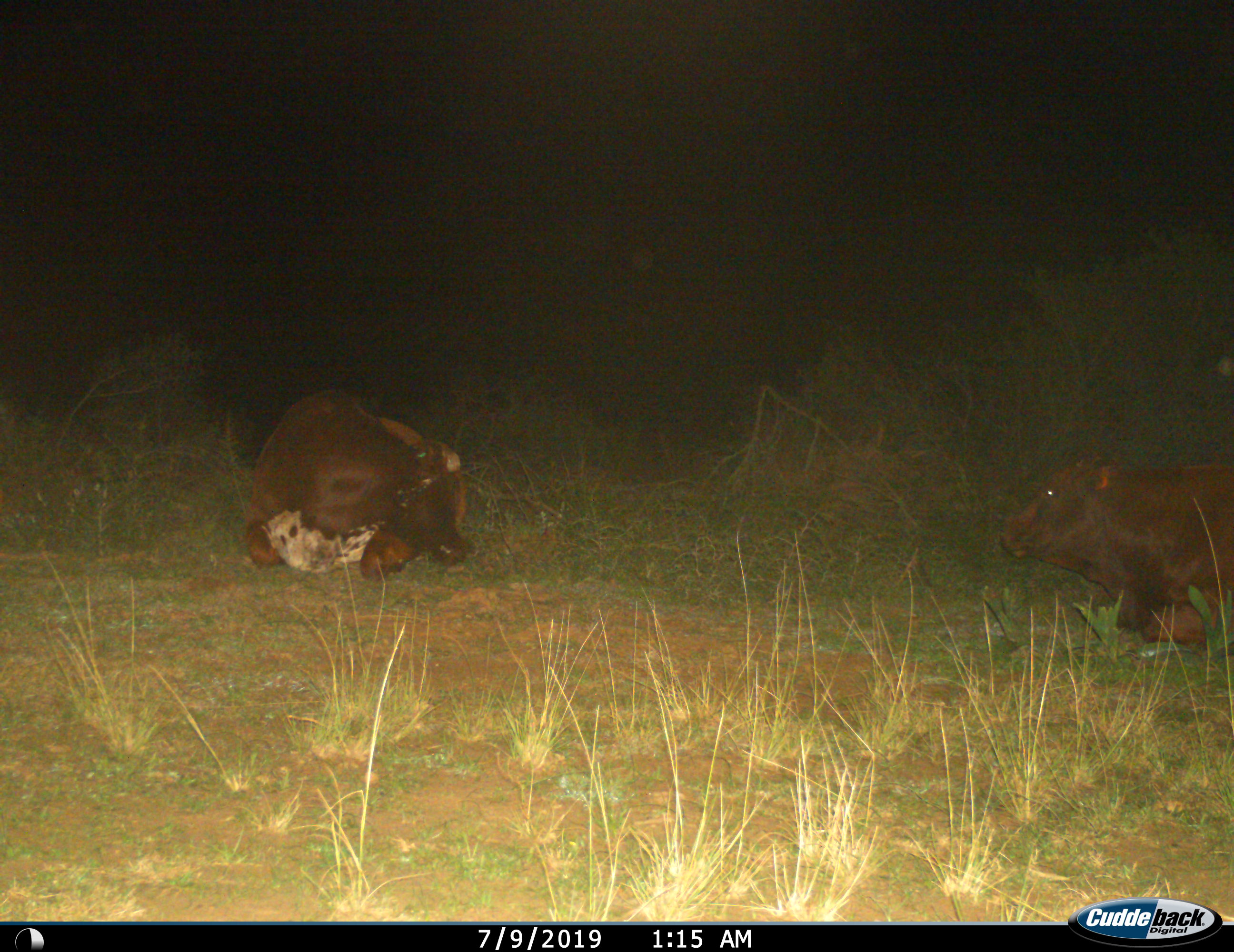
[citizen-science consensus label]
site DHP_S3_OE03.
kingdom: Animalia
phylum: Chordata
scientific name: Vertebrata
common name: domestic animal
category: domesticanimal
Domesticanimal (domestic animal) (Vertebrata), count 2. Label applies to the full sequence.